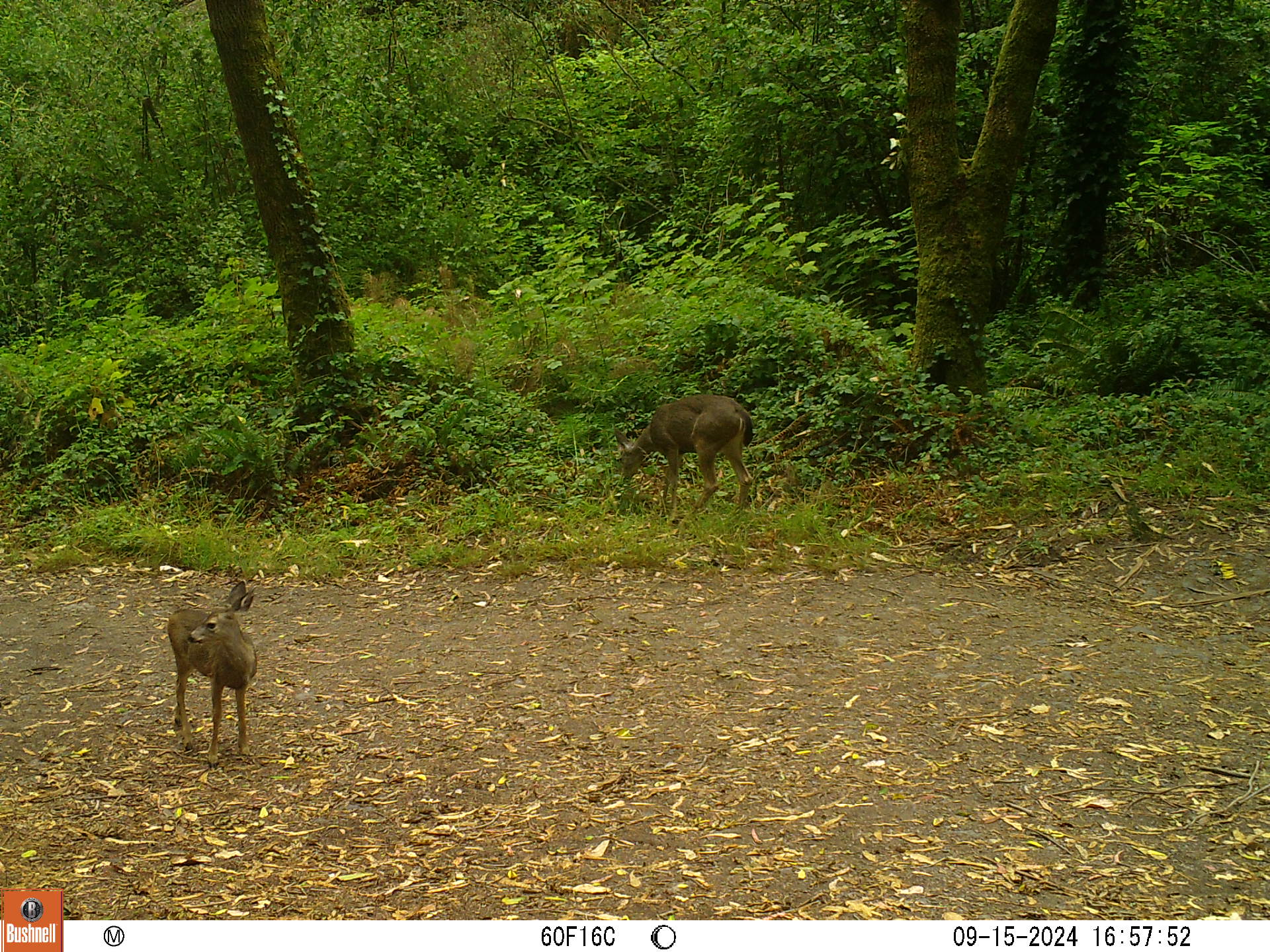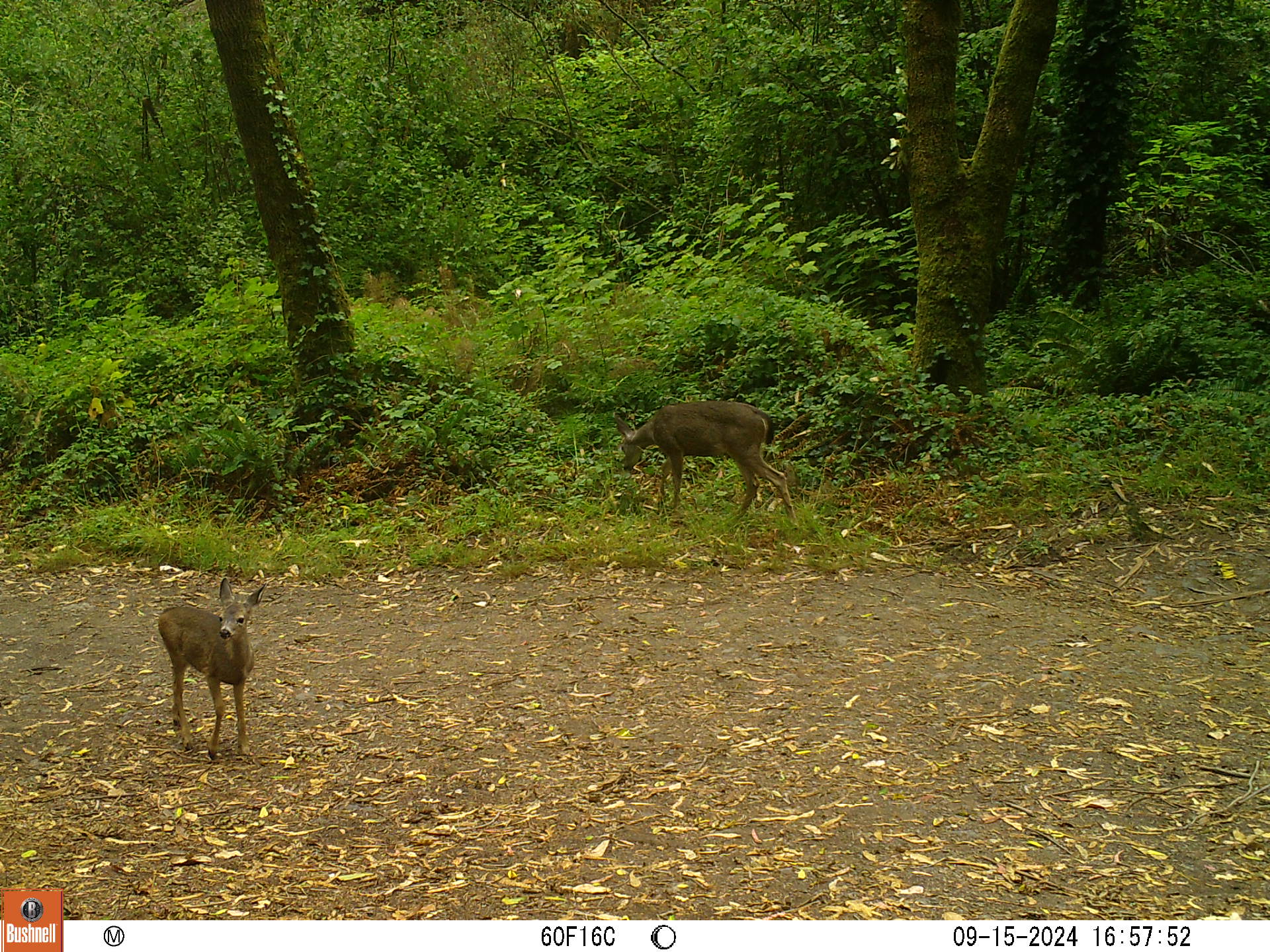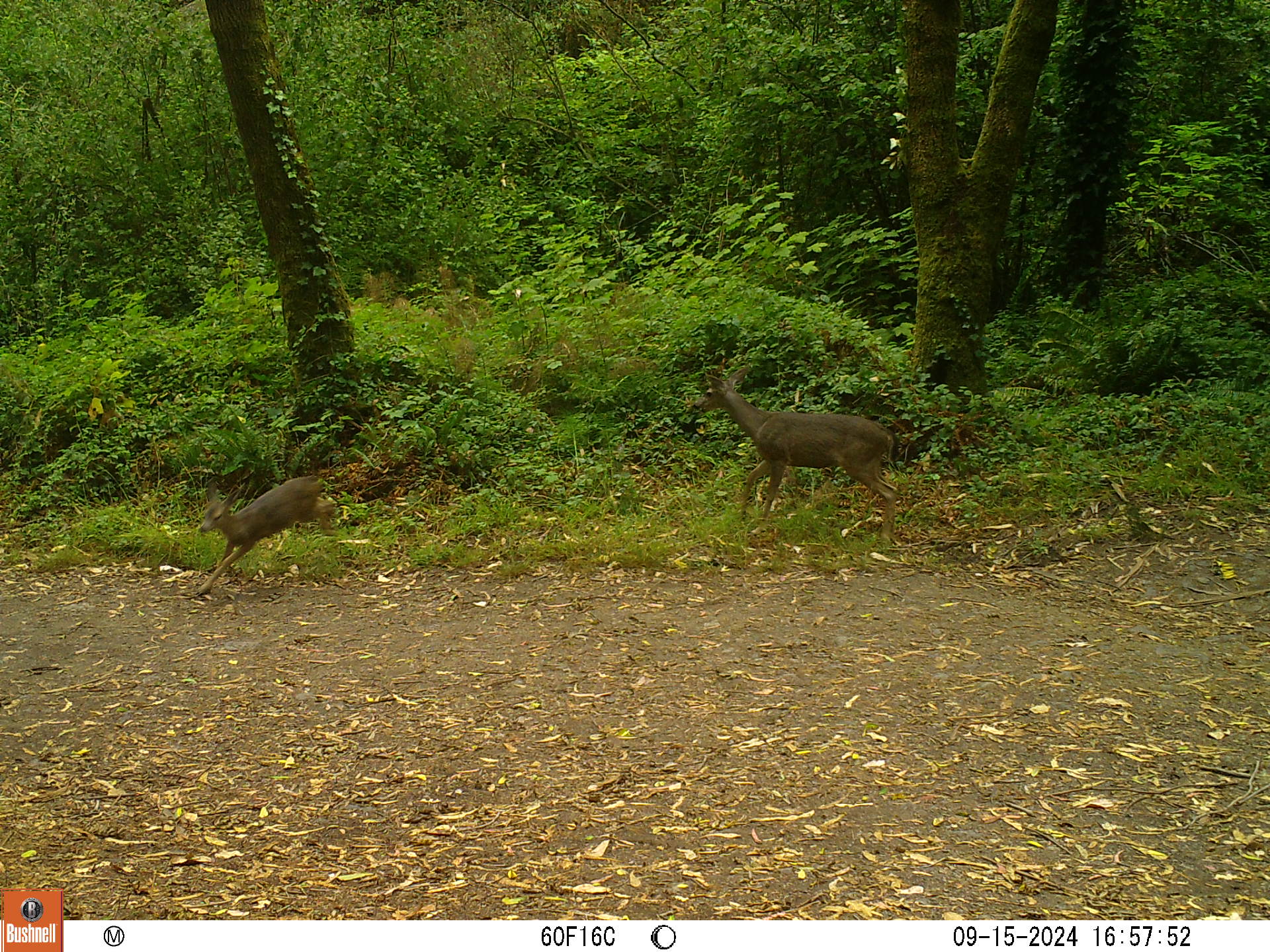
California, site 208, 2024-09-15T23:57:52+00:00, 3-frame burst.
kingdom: Animalia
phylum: Chordata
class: Mammalia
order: Artiodactyla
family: Cervidae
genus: Odocoileus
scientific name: Odocoileus hemionus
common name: mule deer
Mule deer (Odocoileus hemionus).